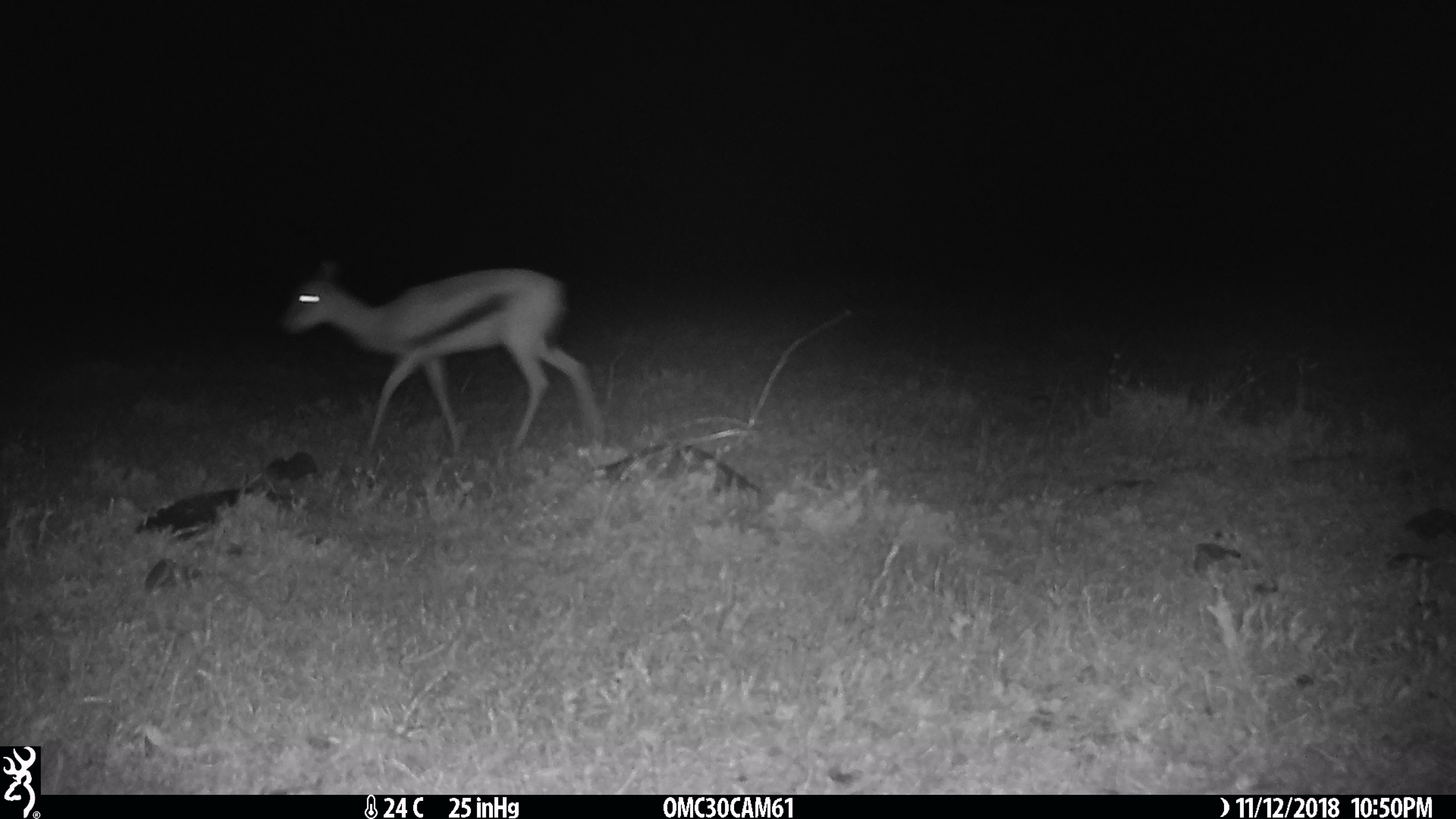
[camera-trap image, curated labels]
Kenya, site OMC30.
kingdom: Animalia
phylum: Chordata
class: Mammalia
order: Artiodactyla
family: Bovidae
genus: Eudorcas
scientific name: Eudorcas thomsonii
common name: thomon's gazelle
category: gazelle thomsons